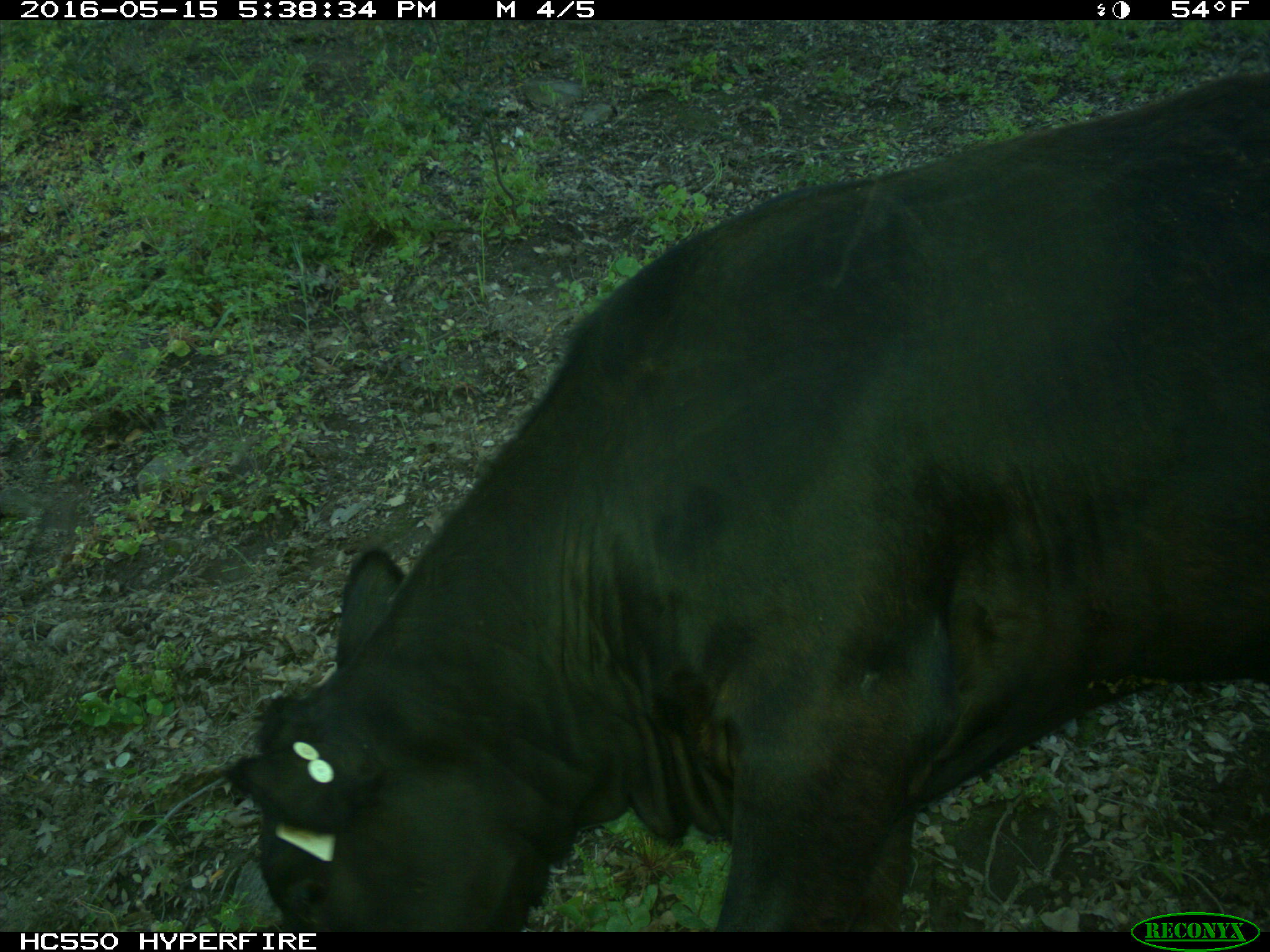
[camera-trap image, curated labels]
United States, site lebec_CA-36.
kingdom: Animalia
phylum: Chordata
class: Mammalia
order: Artiodactyla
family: Bovidae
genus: Bos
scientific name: Bos taurus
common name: domestic cow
Bos taurus (domestic cow).